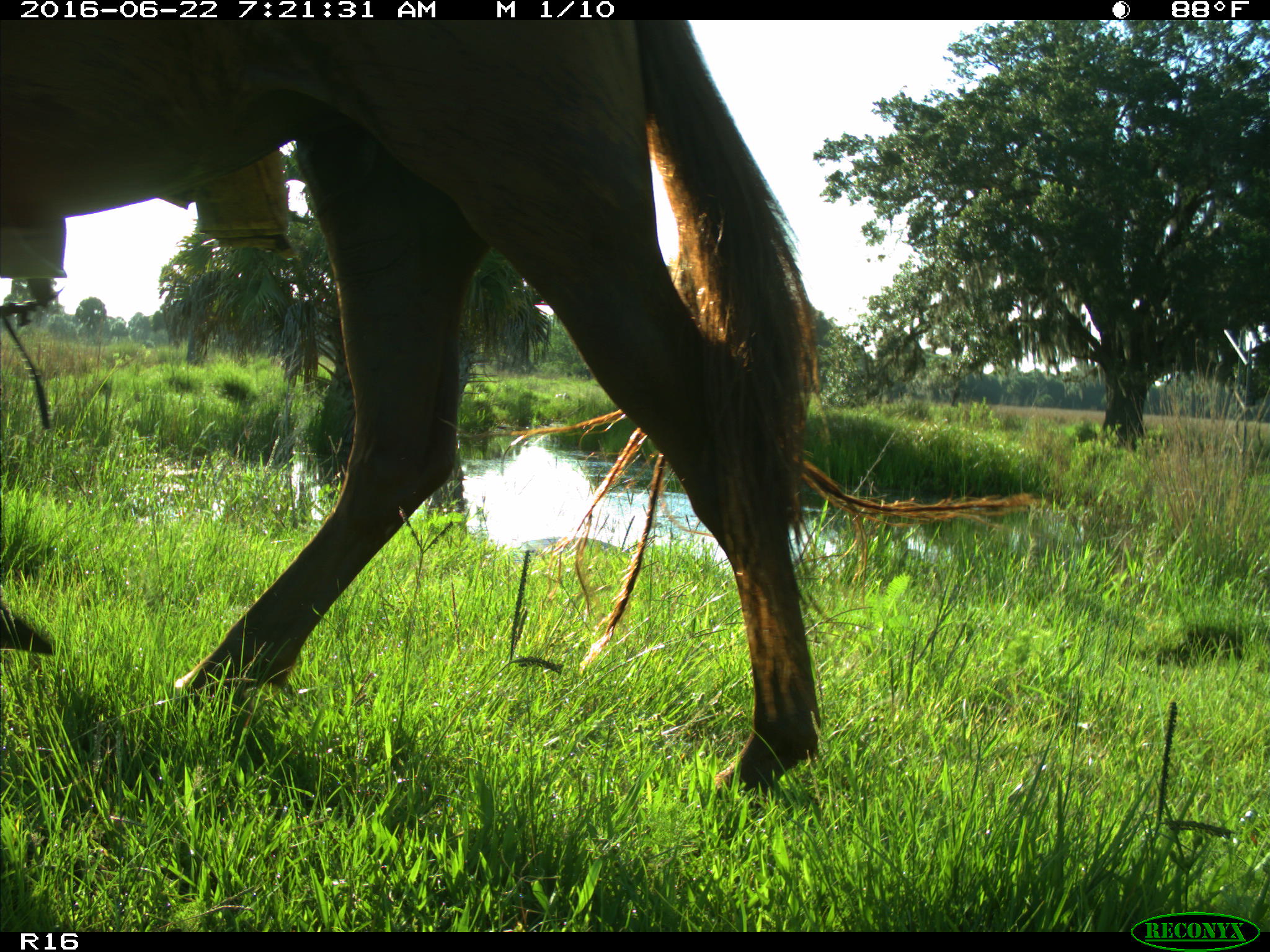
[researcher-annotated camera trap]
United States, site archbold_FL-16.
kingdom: Animalia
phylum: Chordata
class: Mammalia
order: Artiodactyla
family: Bovidae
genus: Bos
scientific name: Bos taurus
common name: domestic cow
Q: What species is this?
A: Bos taurus (domestic cow).